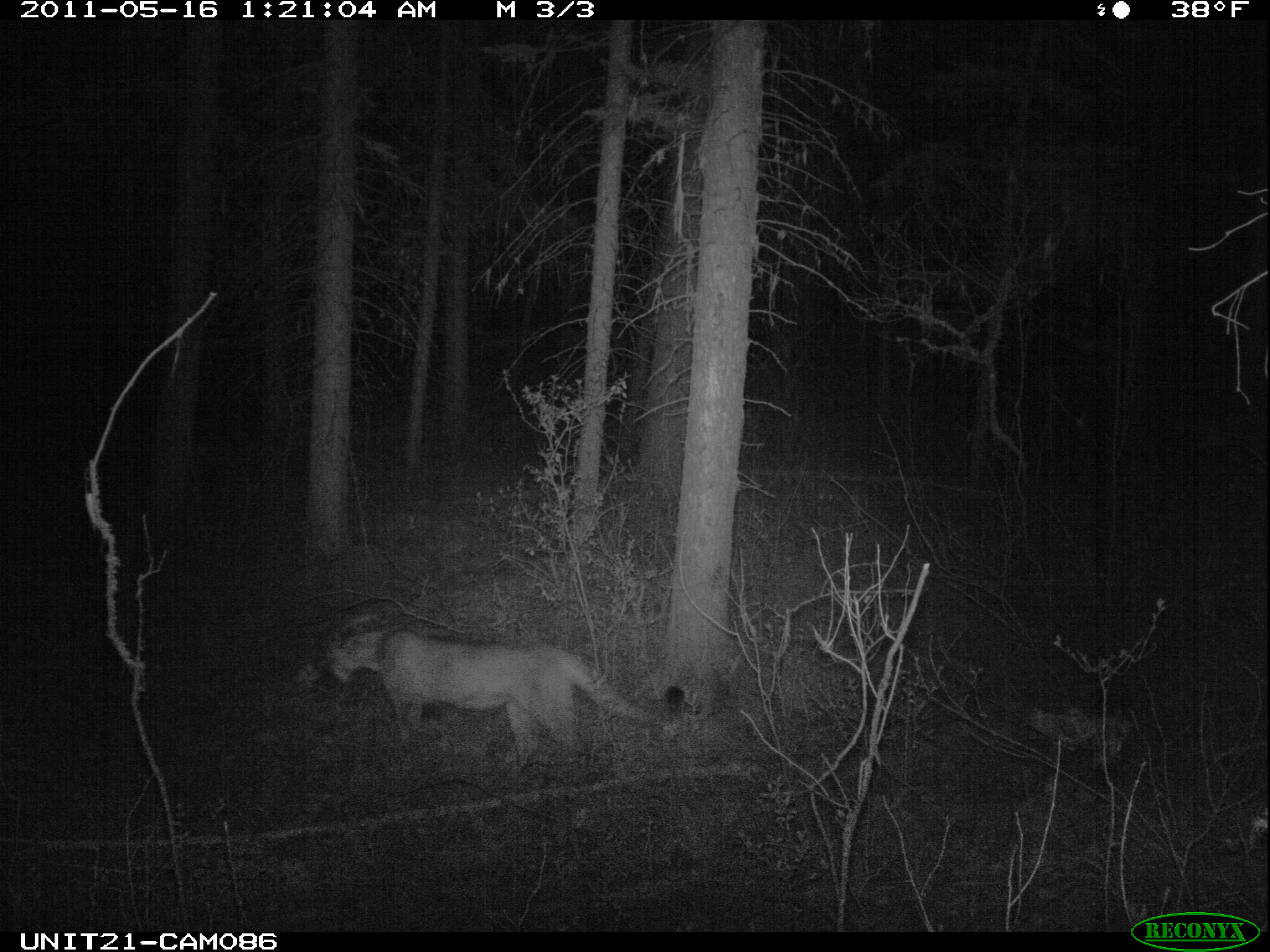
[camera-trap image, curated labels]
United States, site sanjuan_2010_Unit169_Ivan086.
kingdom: Animalia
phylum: Chordata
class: Mammalia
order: Carnivora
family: Felidae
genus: Puma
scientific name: Puma concolor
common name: mountain lion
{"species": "Puma concolor (mountain lion)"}